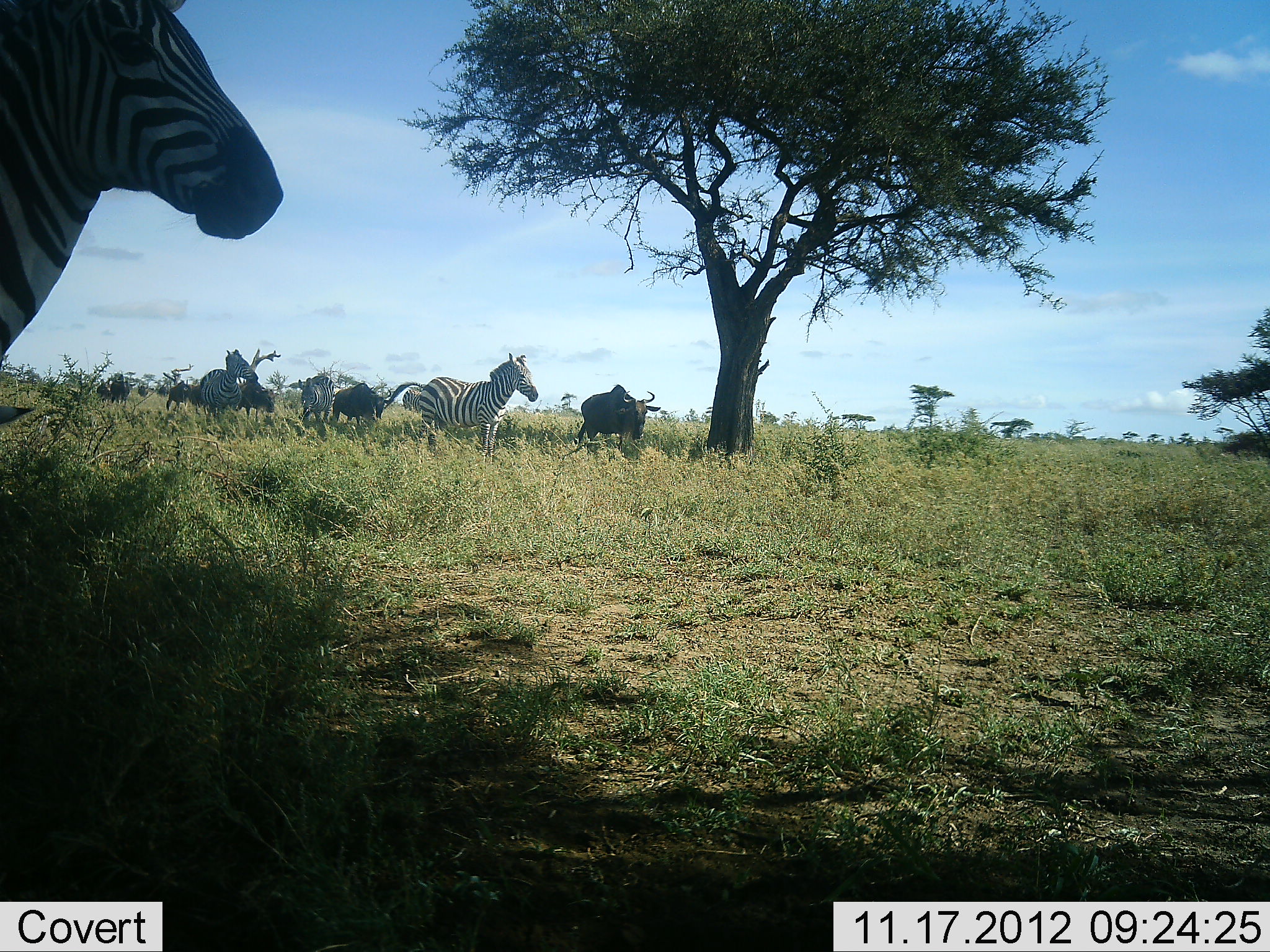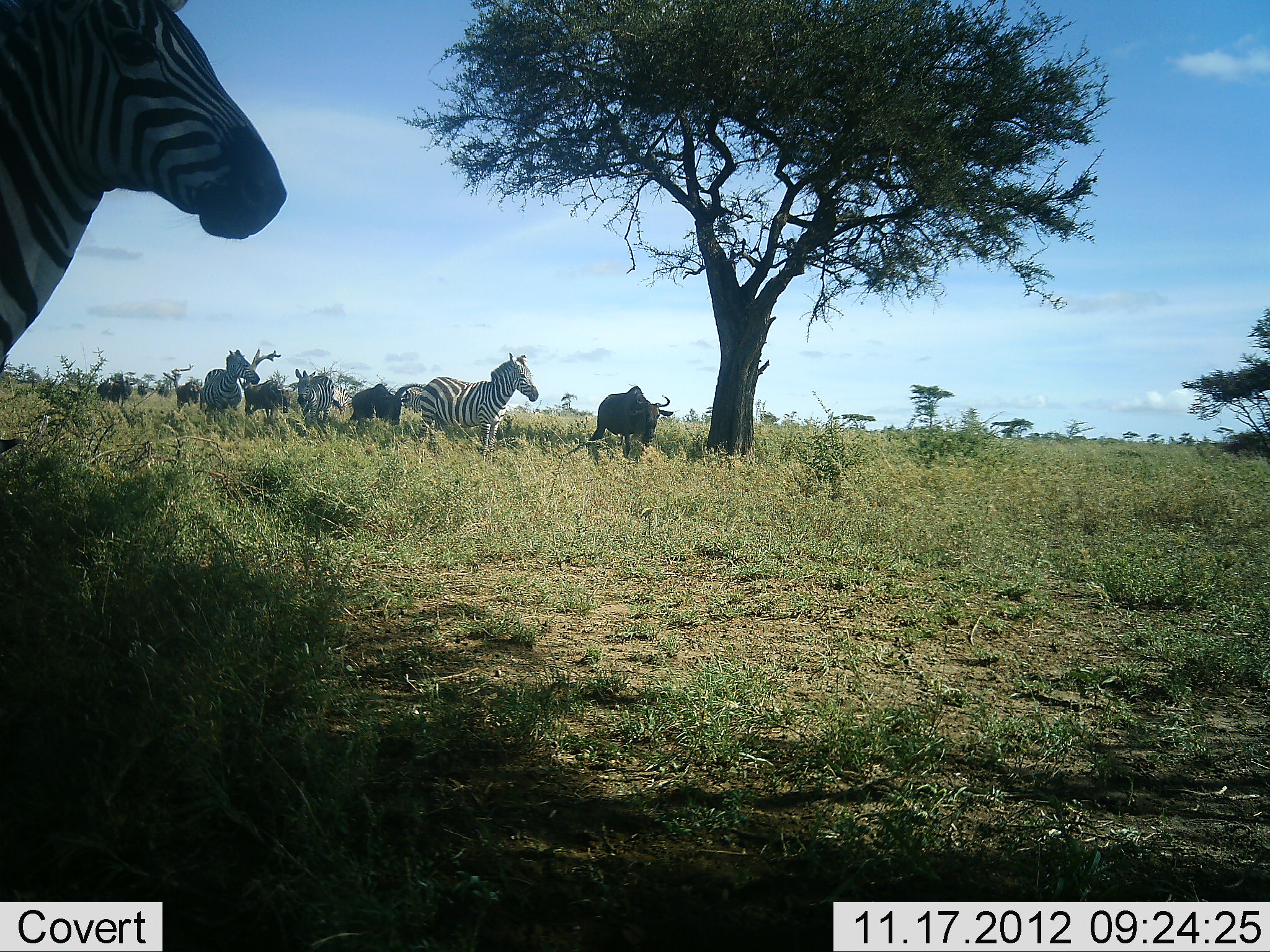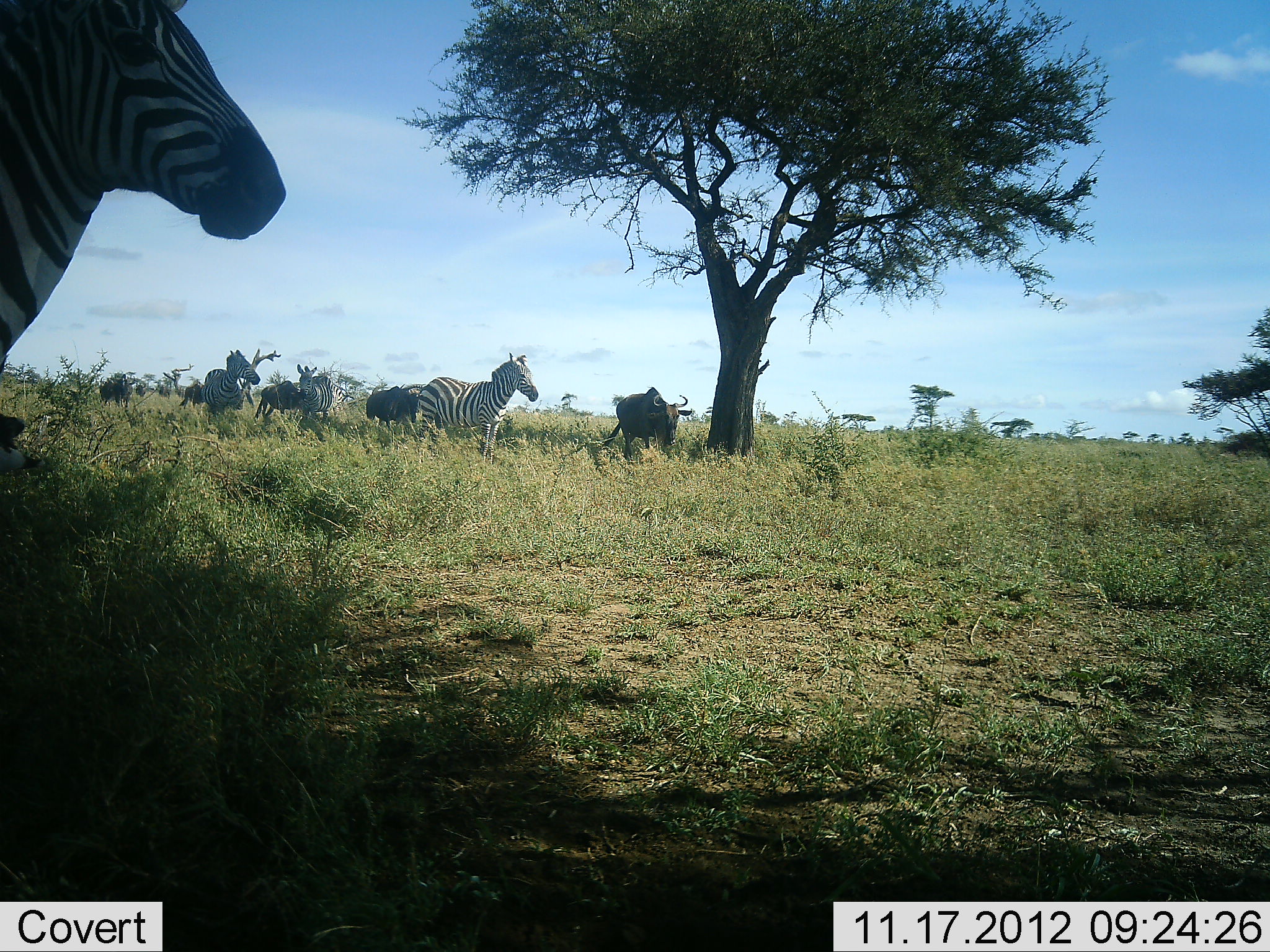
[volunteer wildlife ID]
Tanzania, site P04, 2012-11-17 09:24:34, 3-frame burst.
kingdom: Animalia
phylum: Chordata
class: Mammalia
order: Artiodactyla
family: Bovidae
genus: Connochaetes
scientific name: Connochaetes taurinus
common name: blue wildebeest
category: wildebeest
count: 7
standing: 0%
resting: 0%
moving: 100%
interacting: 0%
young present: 0%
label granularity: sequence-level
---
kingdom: Animalia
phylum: Chordata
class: Mammalia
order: Perissodactyla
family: Equidae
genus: Equus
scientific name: Equus quagga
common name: plains zebra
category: zebra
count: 4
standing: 100%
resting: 0%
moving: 25%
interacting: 0%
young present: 0%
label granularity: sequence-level